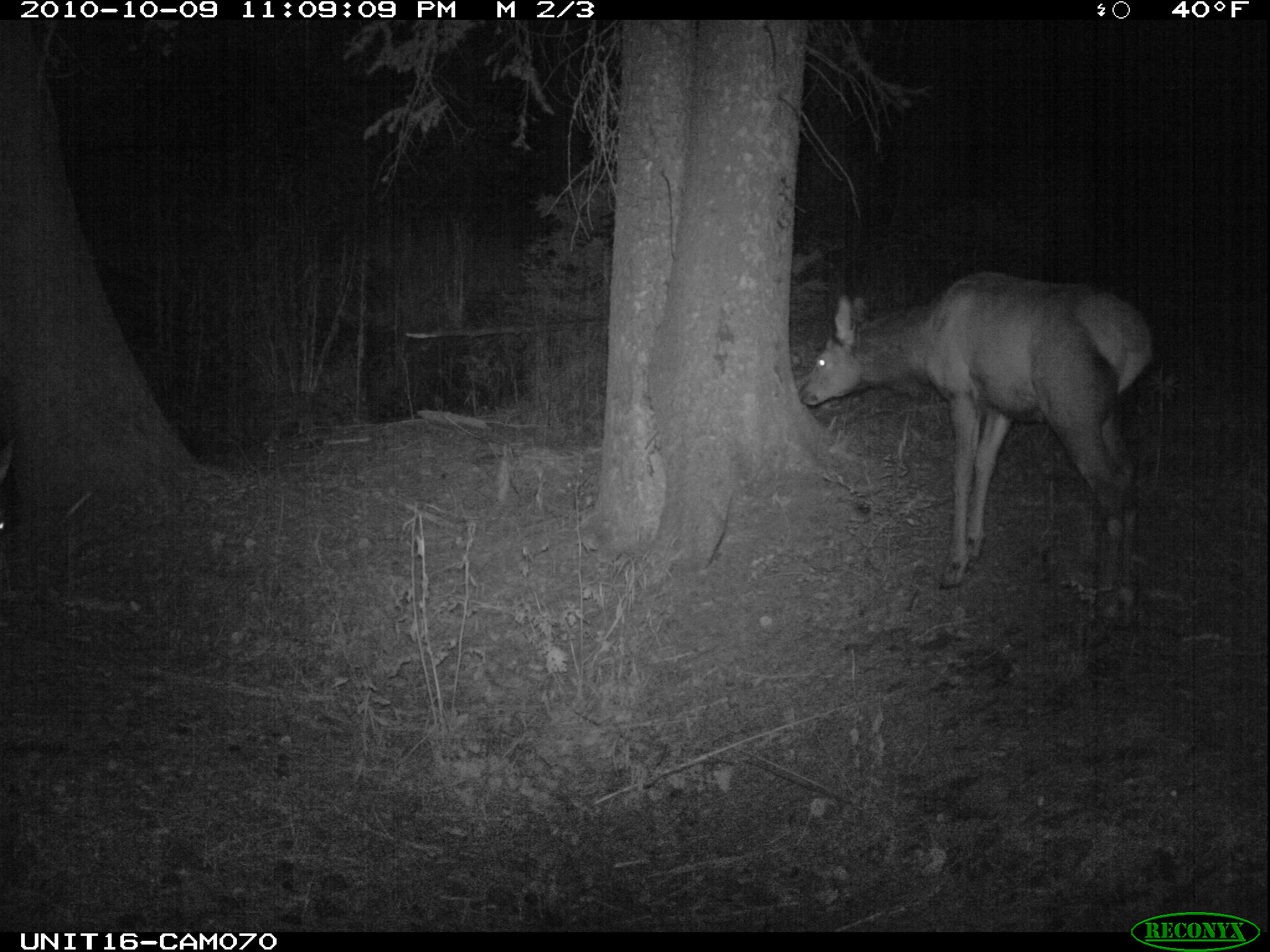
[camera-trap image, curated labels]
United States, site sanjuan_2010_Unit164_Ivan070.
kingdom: Animalia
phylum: Chordata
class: Mammalia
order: Artiodactyla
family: Cervidae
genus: Cervus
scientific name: Cervus elaphus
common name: red deer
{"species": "Cervus elaphus (red deer)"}